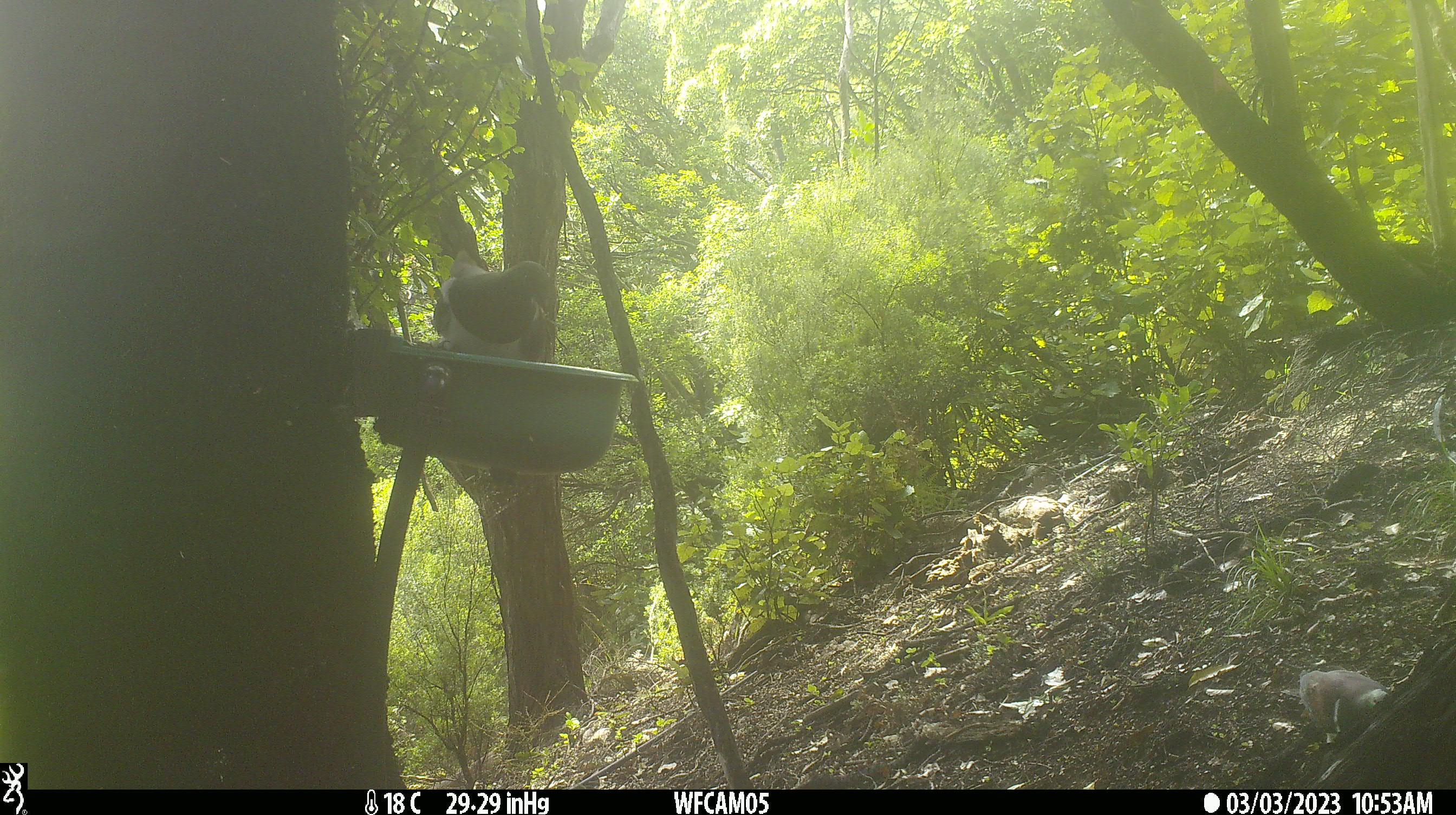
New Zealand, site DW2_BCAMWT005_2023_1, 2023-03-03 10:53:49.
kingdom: Animalia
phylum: Chordata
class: Aves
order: Columbiformes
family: Columbidae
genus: Hemiphaga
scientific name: Hemiphaga novaeseelandiae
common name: new zealand pigeon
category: kereru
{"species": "kereru (new zealand pigeon) (Hemiphaga novaeseelandiae)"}